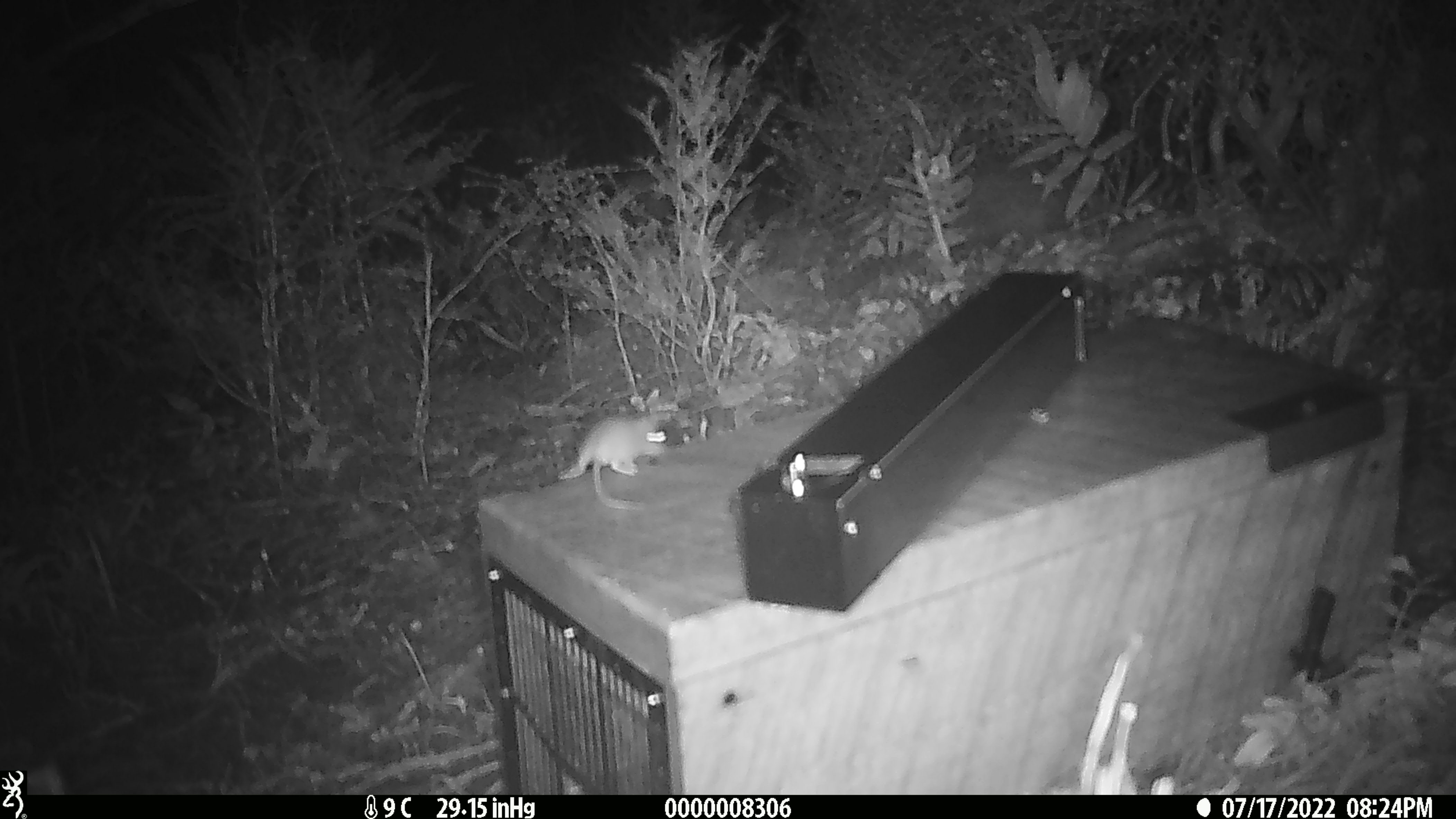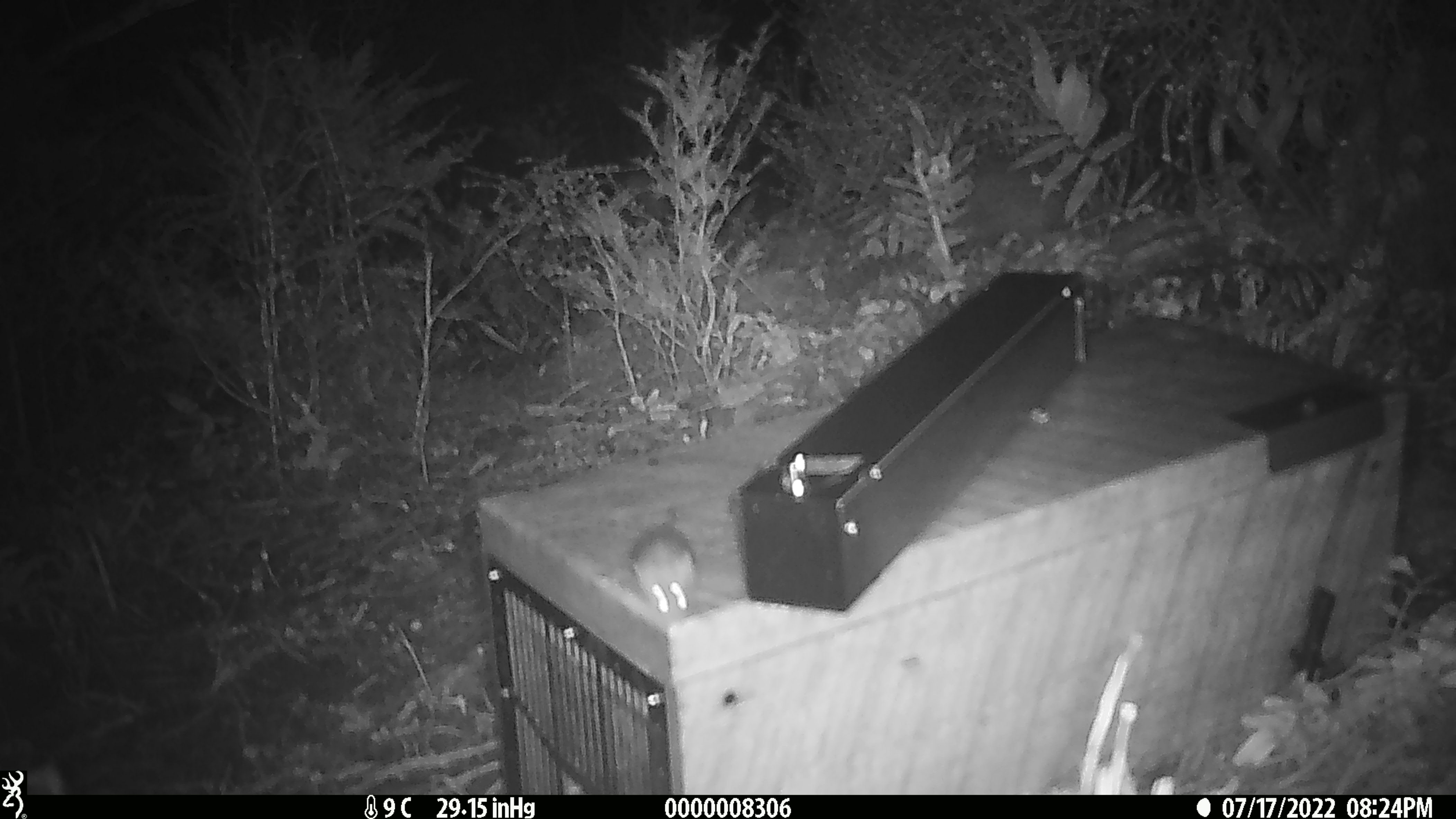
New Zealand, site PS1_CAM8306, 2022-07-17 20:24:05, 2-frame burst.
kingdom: Animalia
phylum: Chordata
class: Mammalia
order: Rodentia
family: Muridae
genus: Mus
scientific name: Mus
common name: mouse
Mouse (Mus).